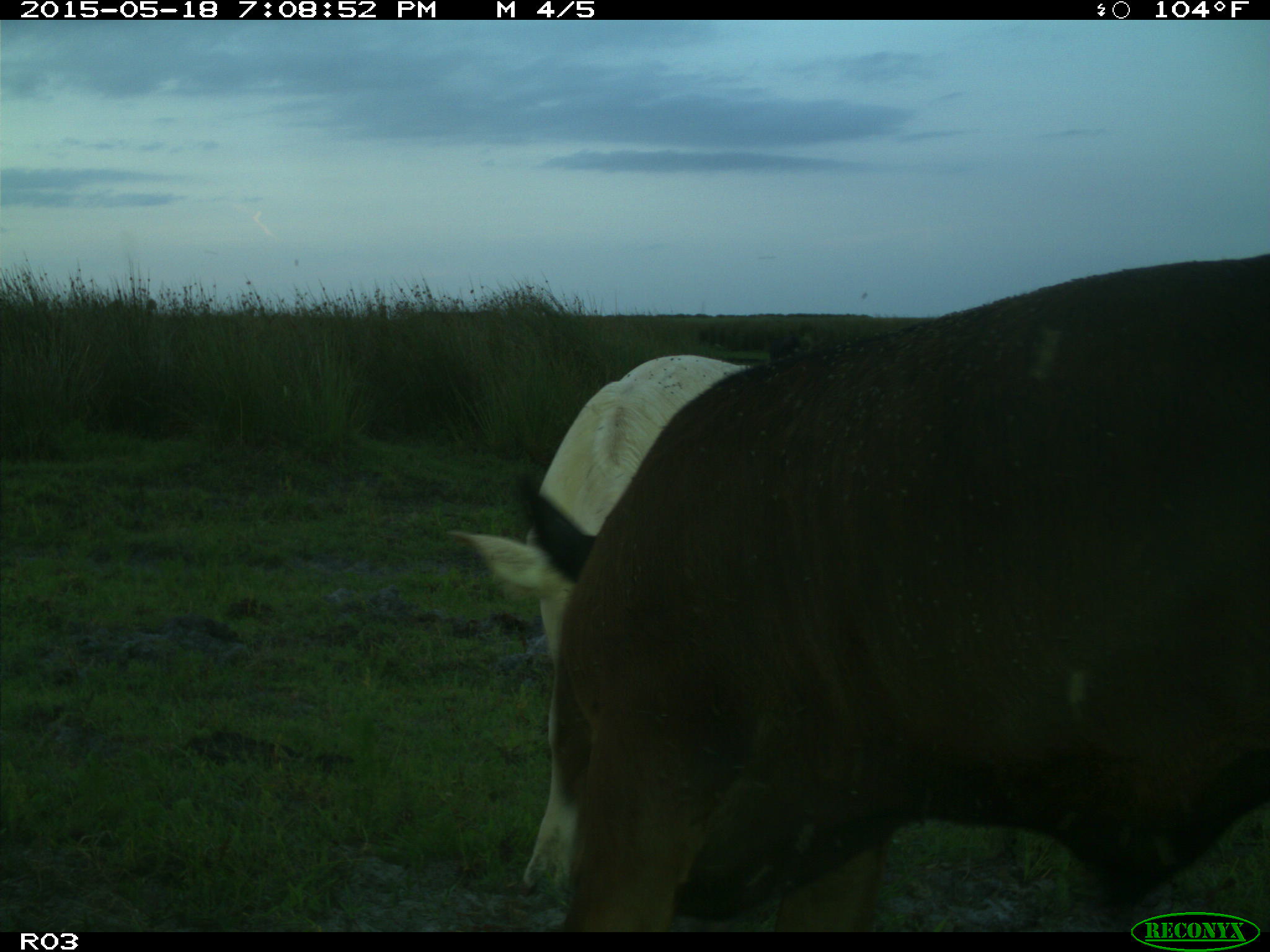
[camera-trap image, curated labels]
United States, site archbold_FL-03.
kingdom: Animalia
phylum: Chordata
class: Mammalia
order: Artiodactyla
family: Bovidae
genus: Bos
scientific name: Bos taurus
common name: domestic cow